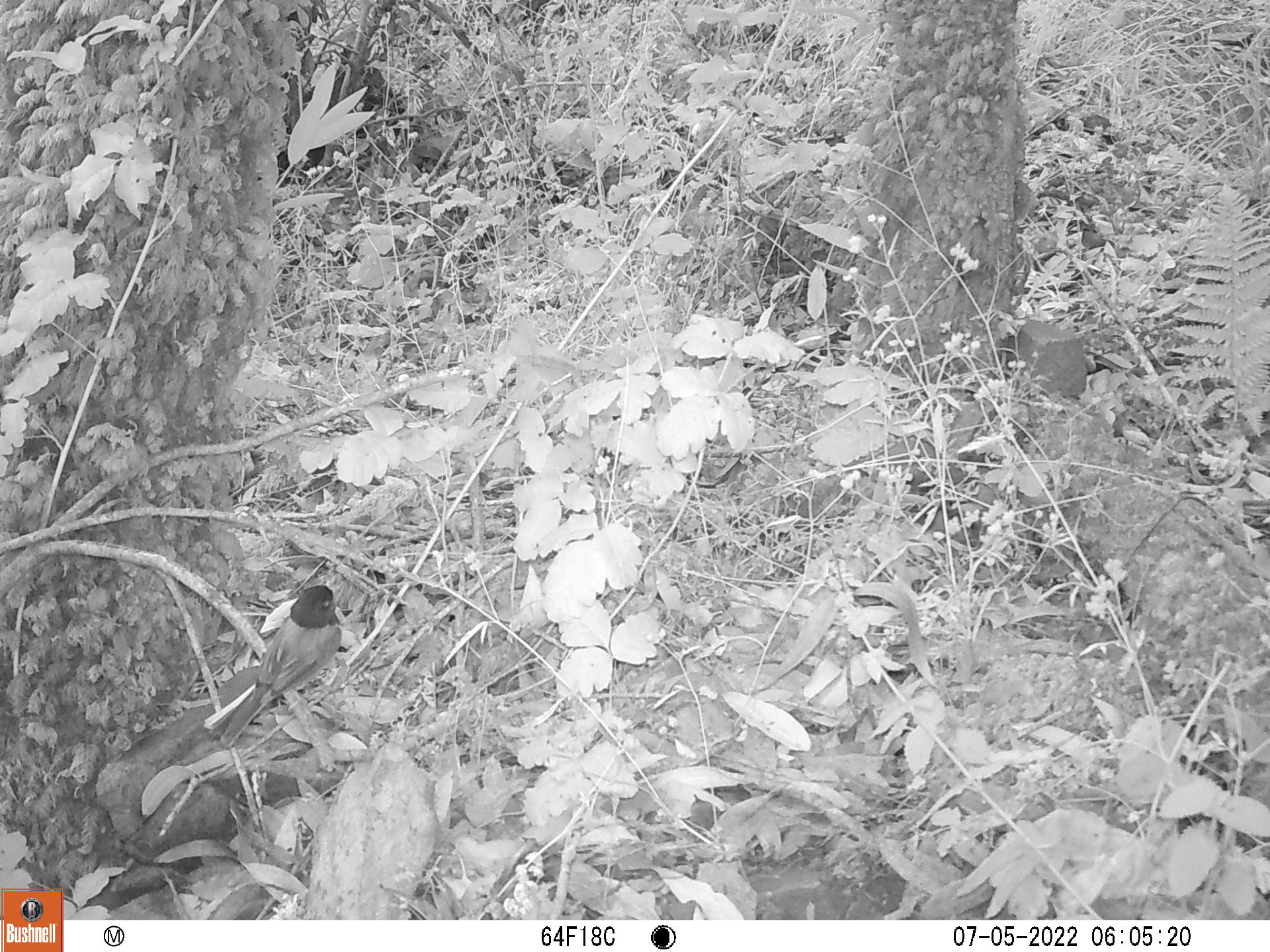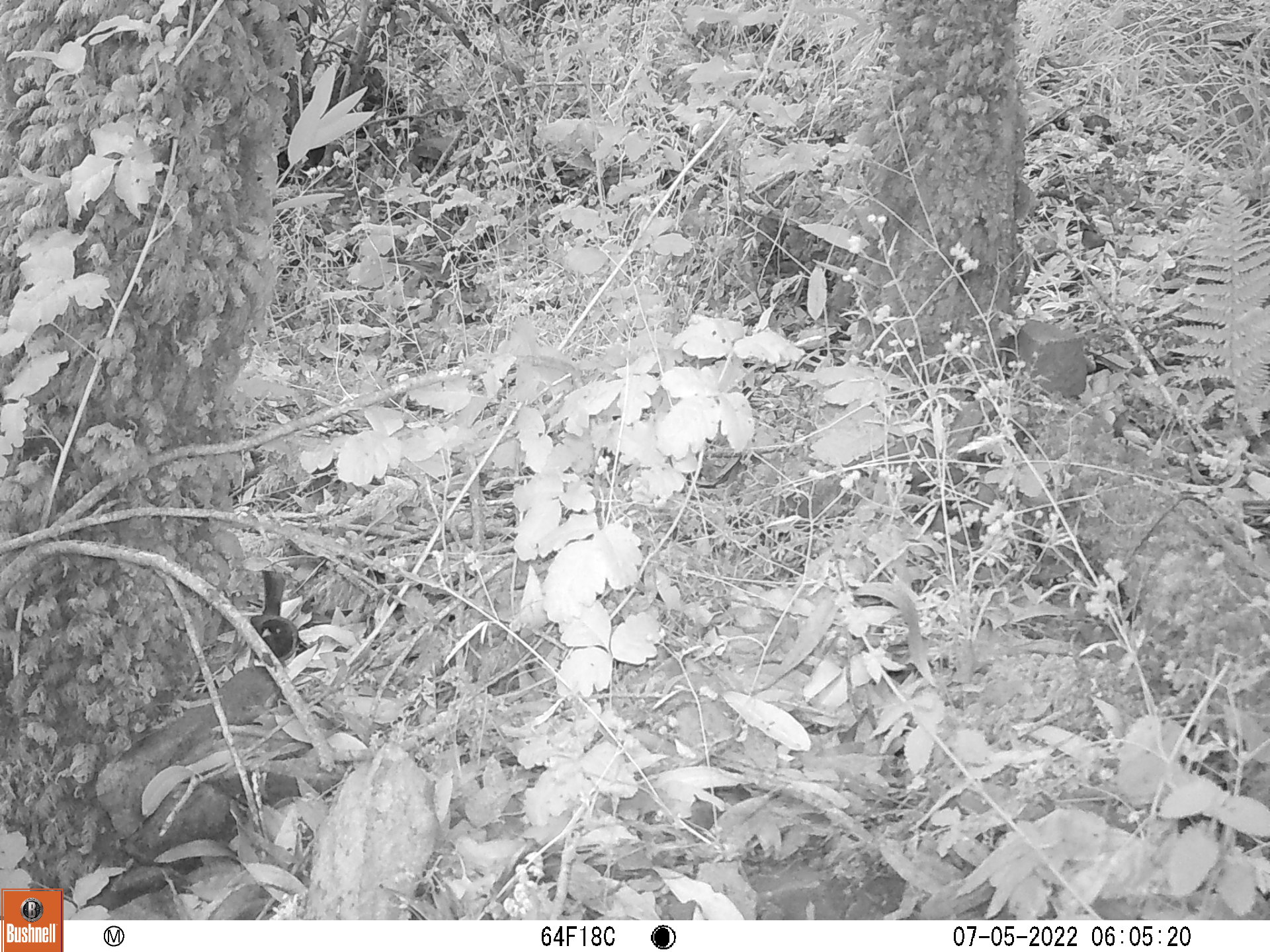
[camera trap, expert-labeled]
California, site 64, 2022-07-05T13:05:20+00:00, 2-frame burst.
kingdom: Animalia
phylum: Chordata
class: Aves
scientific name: Aves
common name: bird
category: unknown bird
Unknown bird (bird) (Aves).